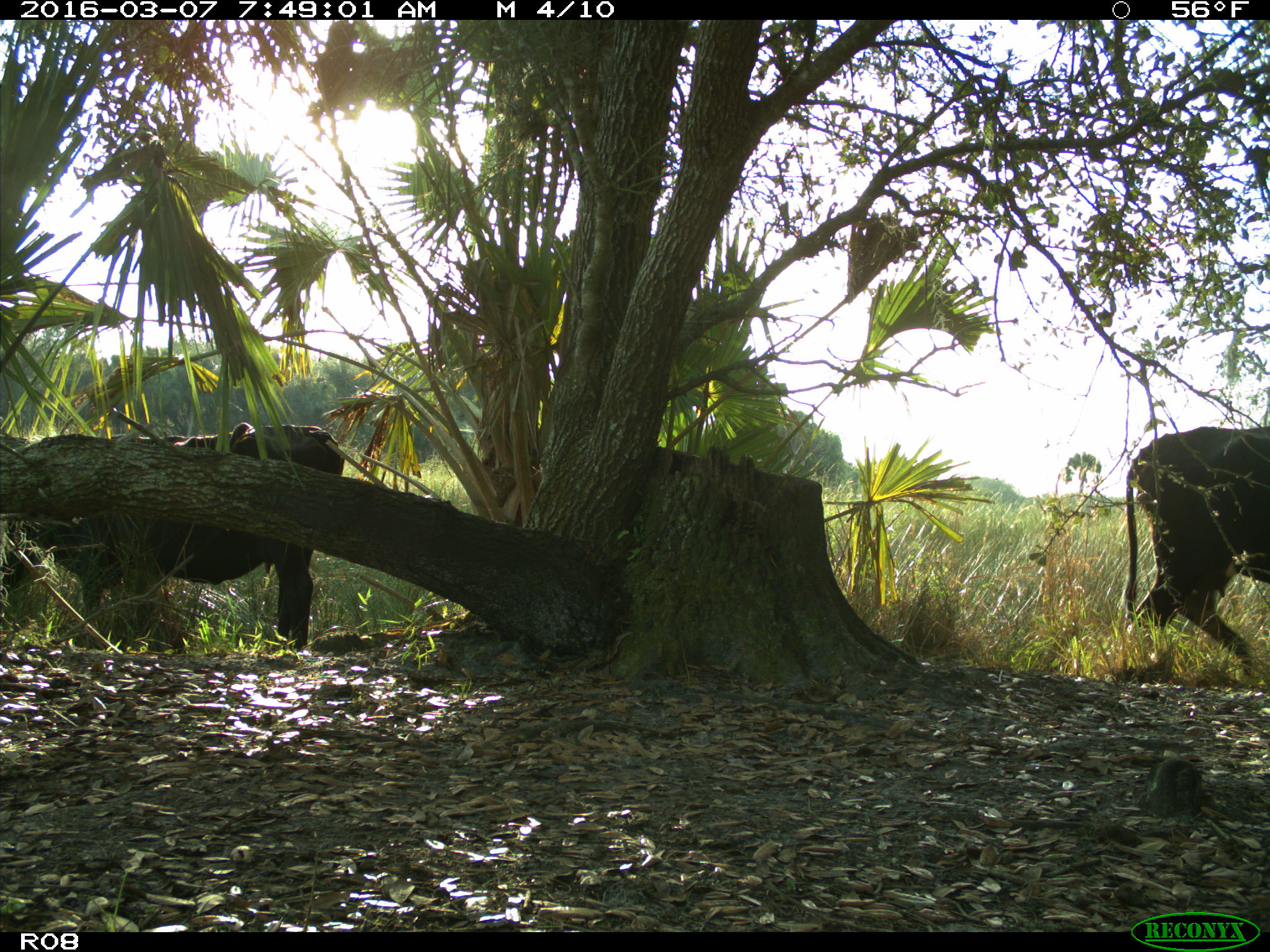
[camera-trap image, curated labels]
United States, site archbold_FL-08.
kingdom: Animalia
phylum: Chordata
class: Mammalia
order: Artiodactyla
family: Bovidae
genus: Bos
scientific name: Bos taurus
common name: domestic cow